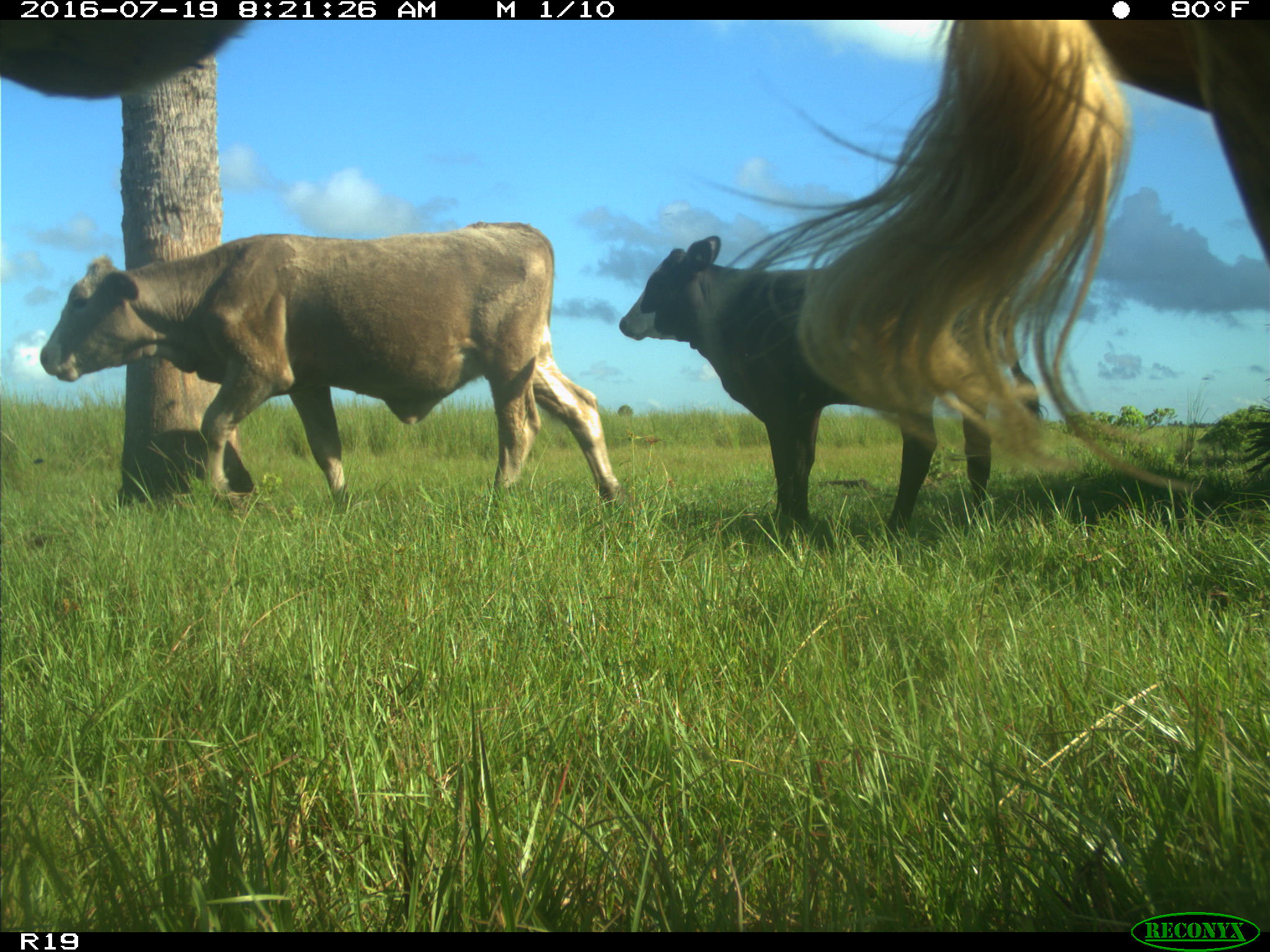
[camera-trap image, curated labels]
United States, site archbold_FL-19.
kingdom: Animalia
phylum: Chordata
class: Mammalia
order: Artiodactyla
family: Bovidae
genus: Bos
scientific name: Bos taurus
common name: domestic cow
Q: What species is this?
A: Bos taurus (domestic cow).